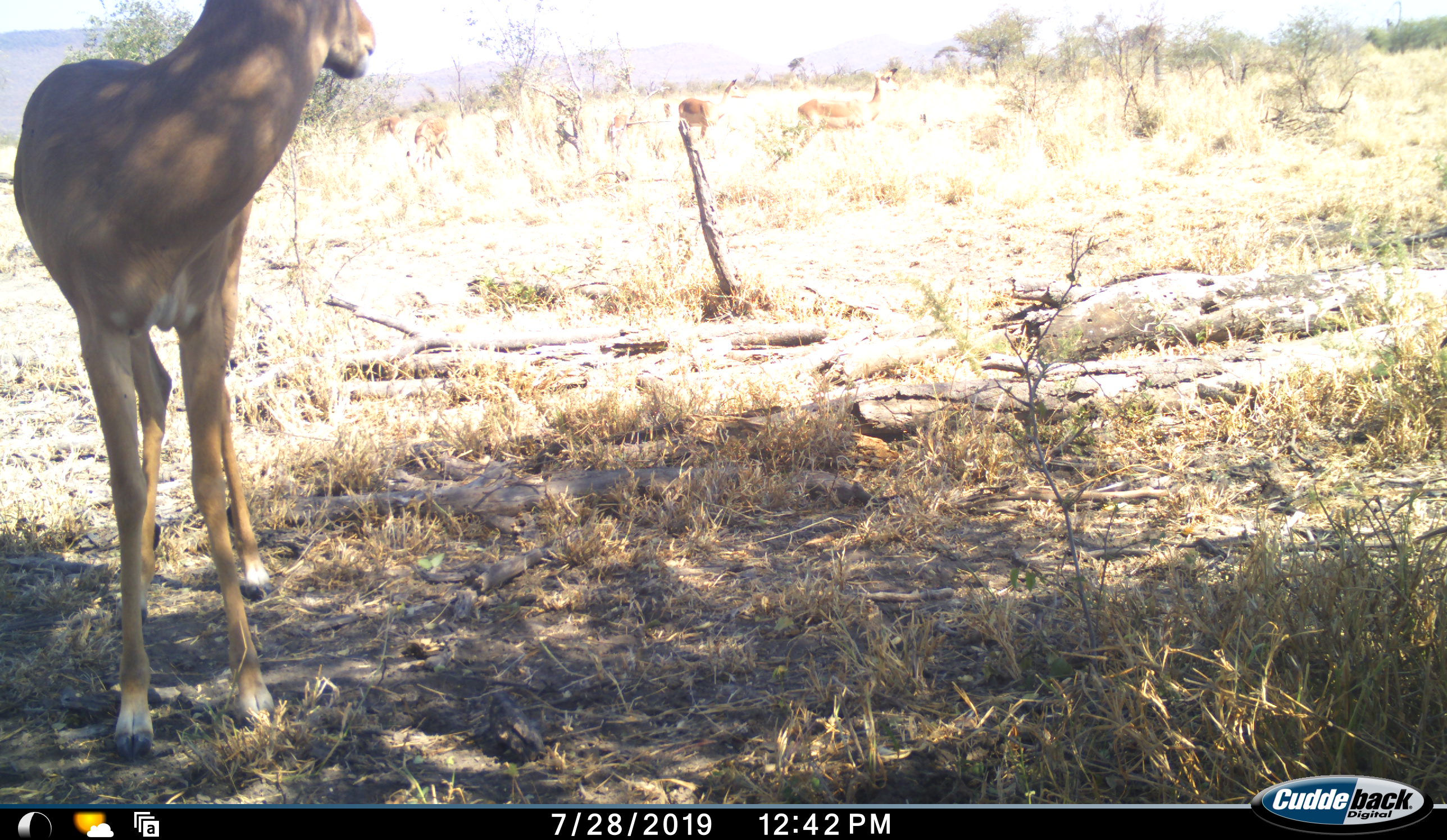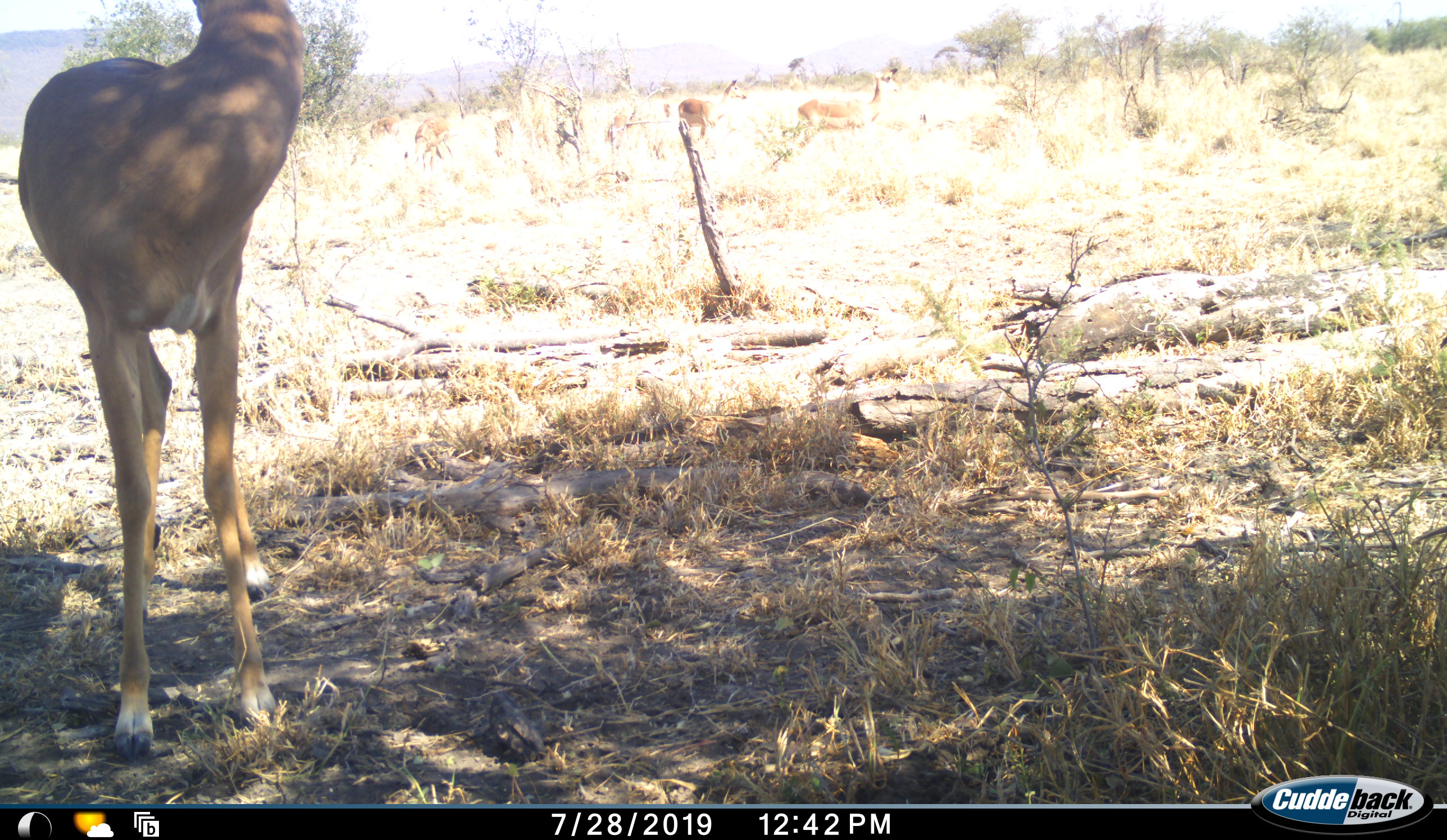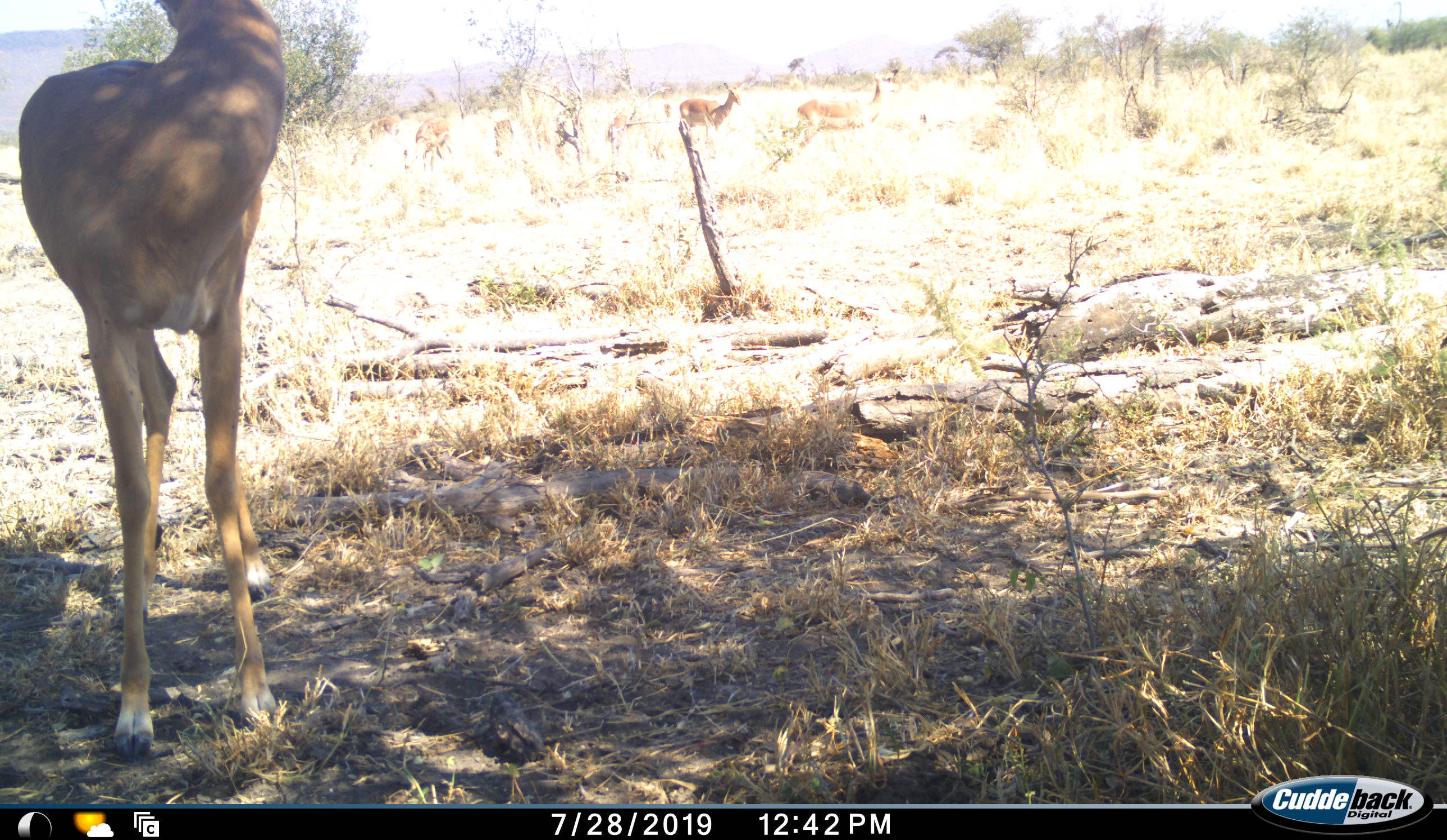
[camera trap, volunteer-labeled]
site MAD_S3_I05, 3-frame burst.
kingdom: Animalia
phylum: Chordata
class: Mammalia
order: Artiodactyla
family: Bovidae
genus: Aepyceros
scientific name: Aepyceros melampus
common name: impala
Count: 7.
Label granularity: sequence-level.